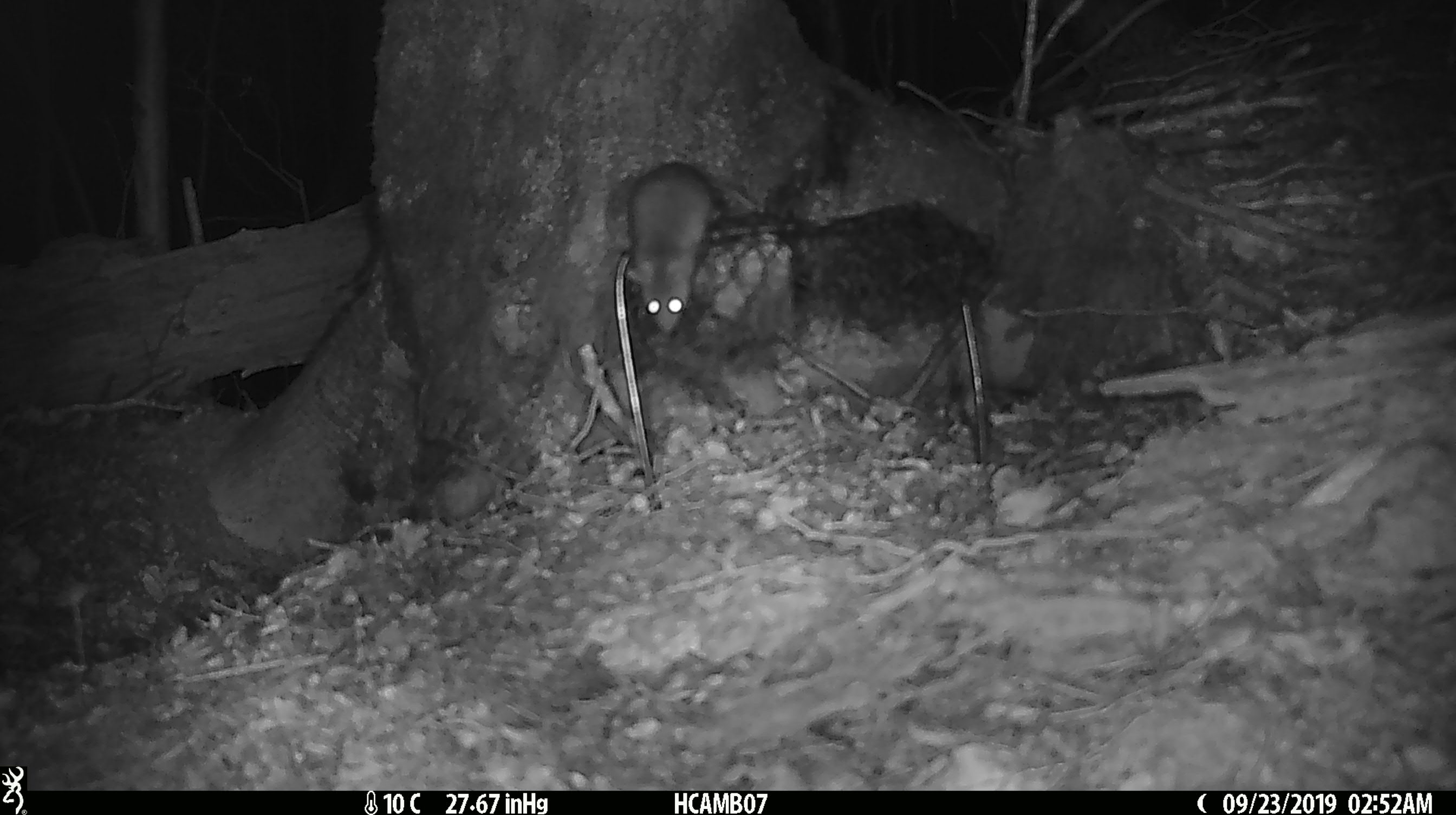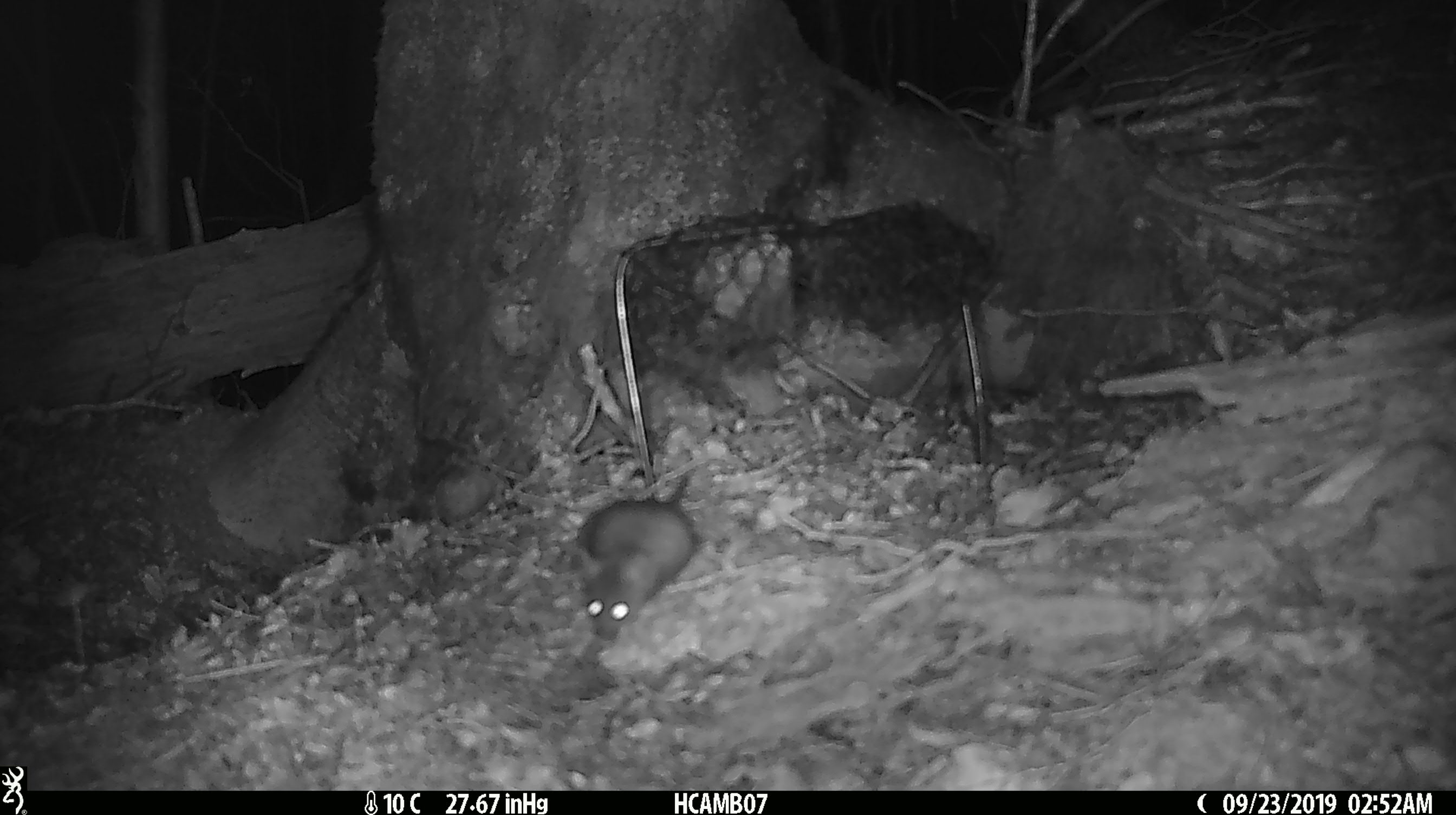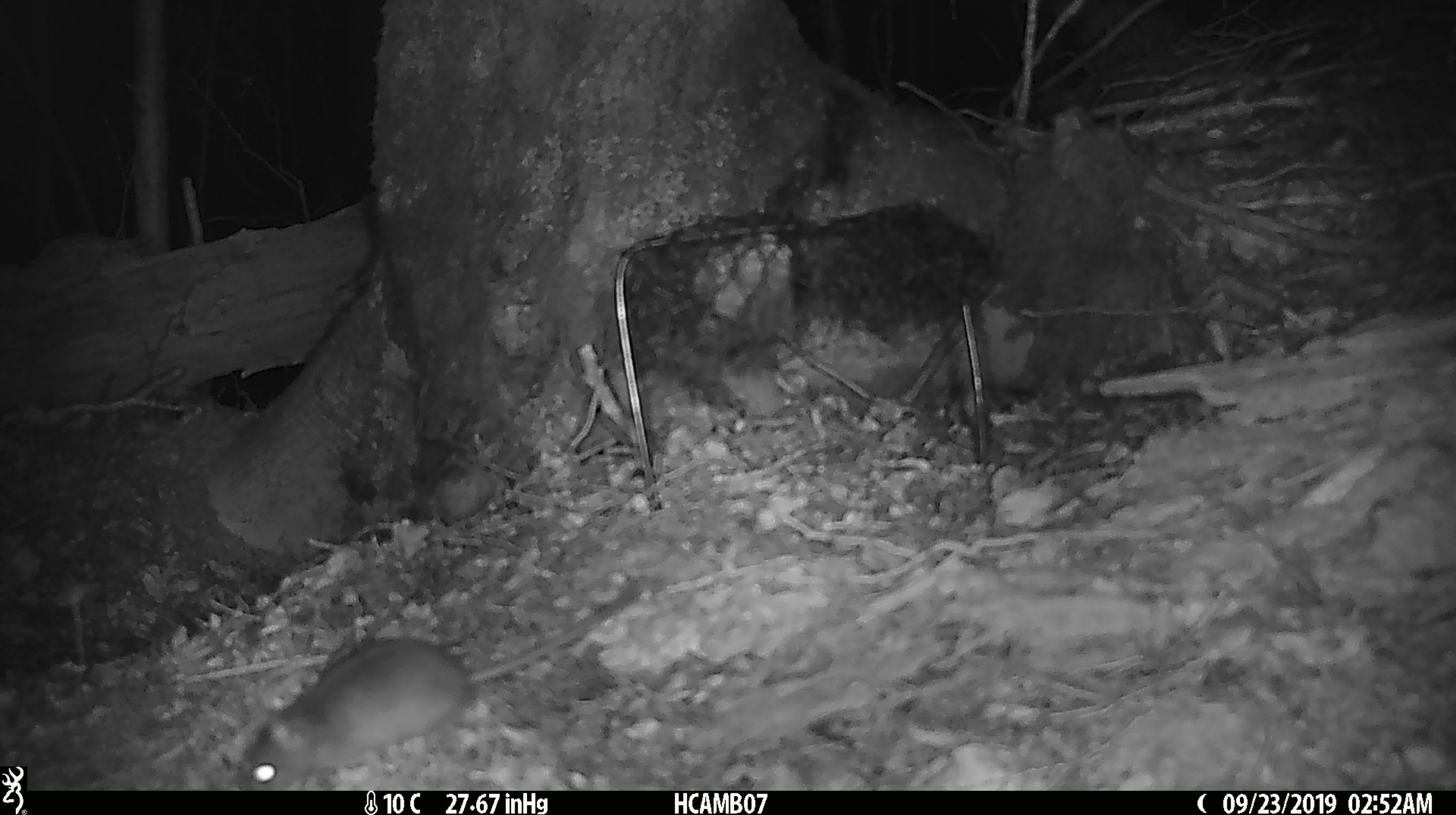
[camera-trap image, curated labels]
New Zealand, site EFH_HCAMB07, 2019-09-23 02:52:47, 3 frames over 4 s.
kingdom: Animalia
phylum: Chordata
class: Mammalia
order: Rodentia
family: Muridae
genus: Mus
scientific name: Mus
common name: mouse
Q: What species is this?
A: Mouse (Mus).